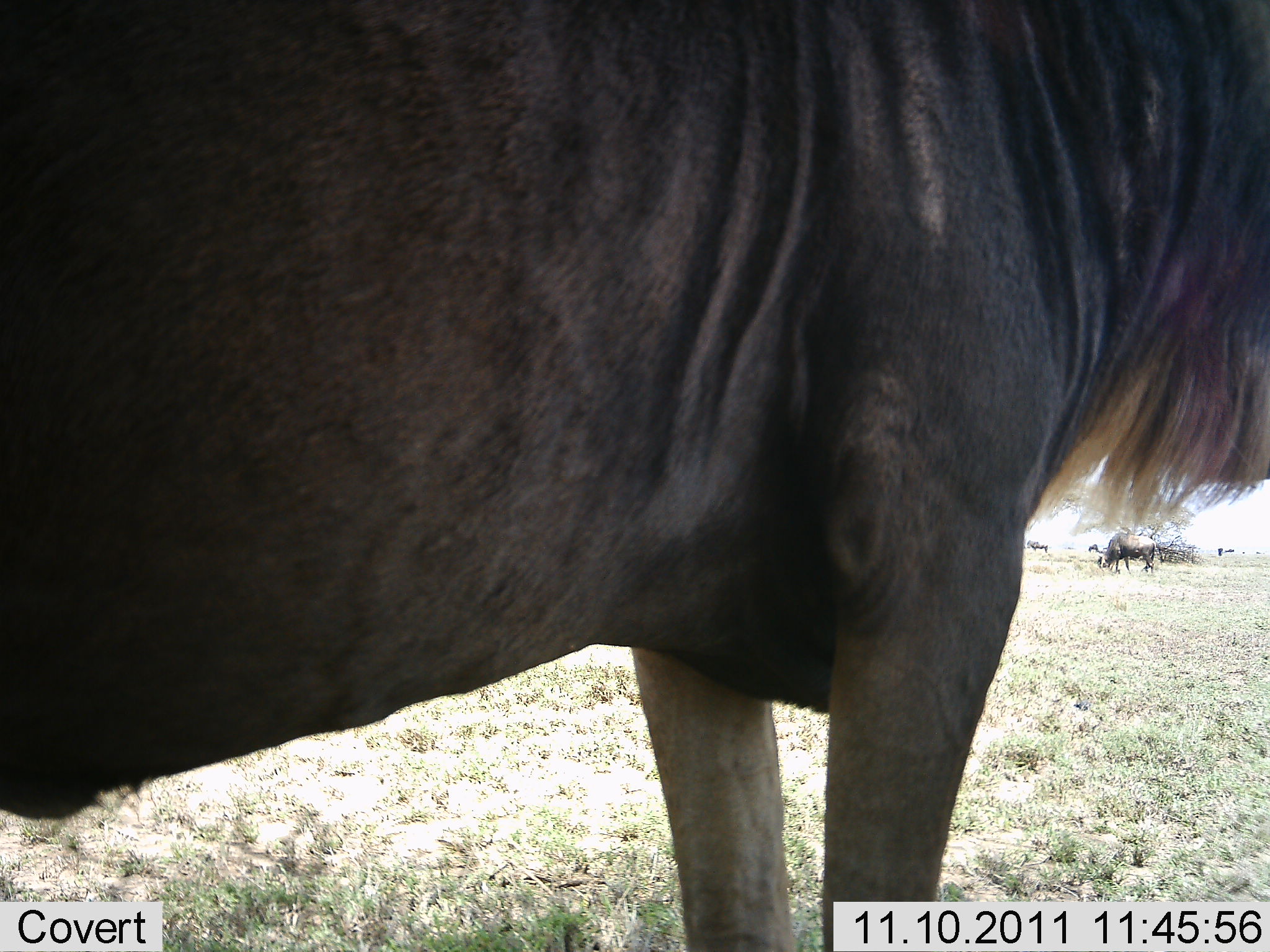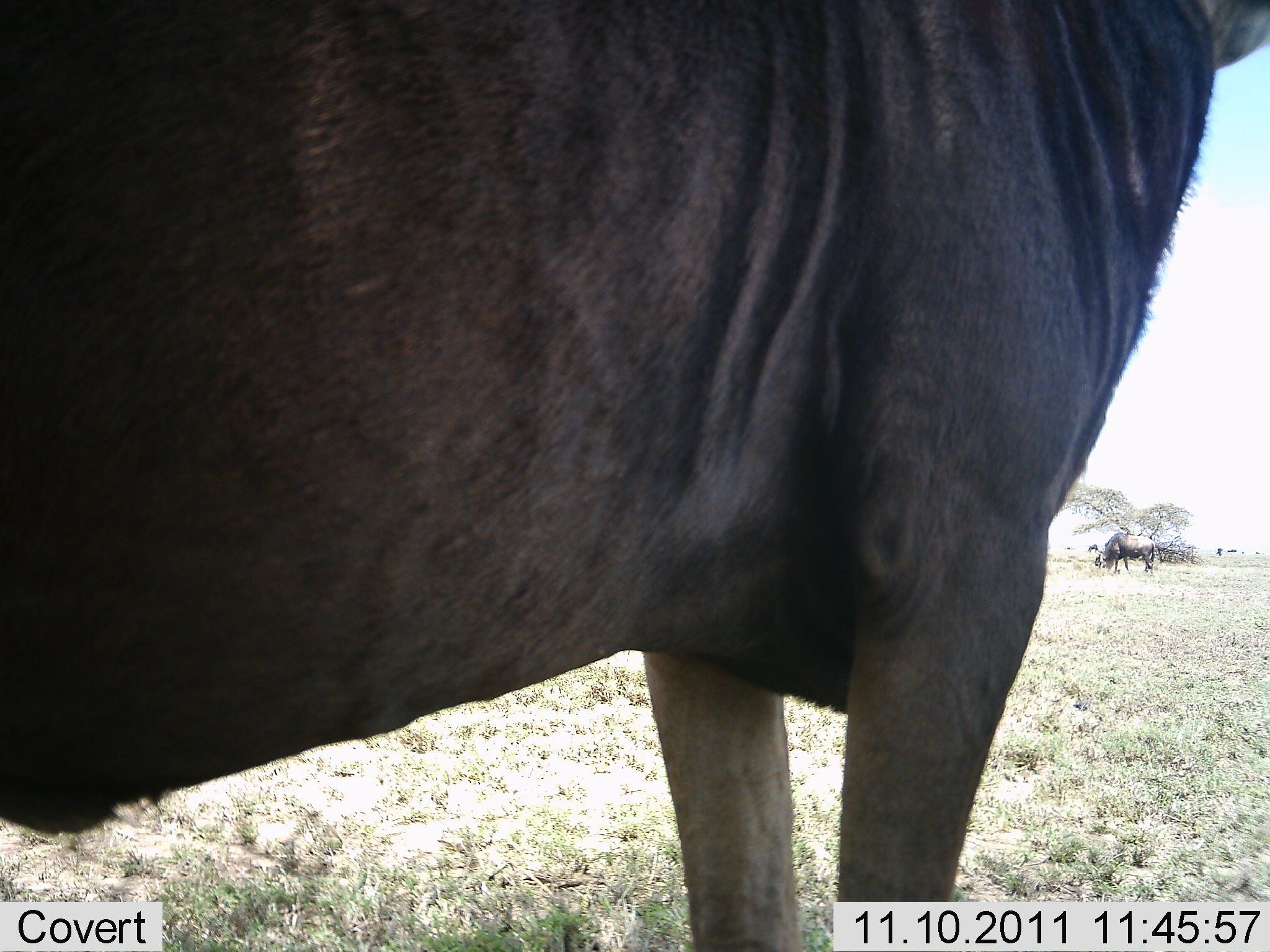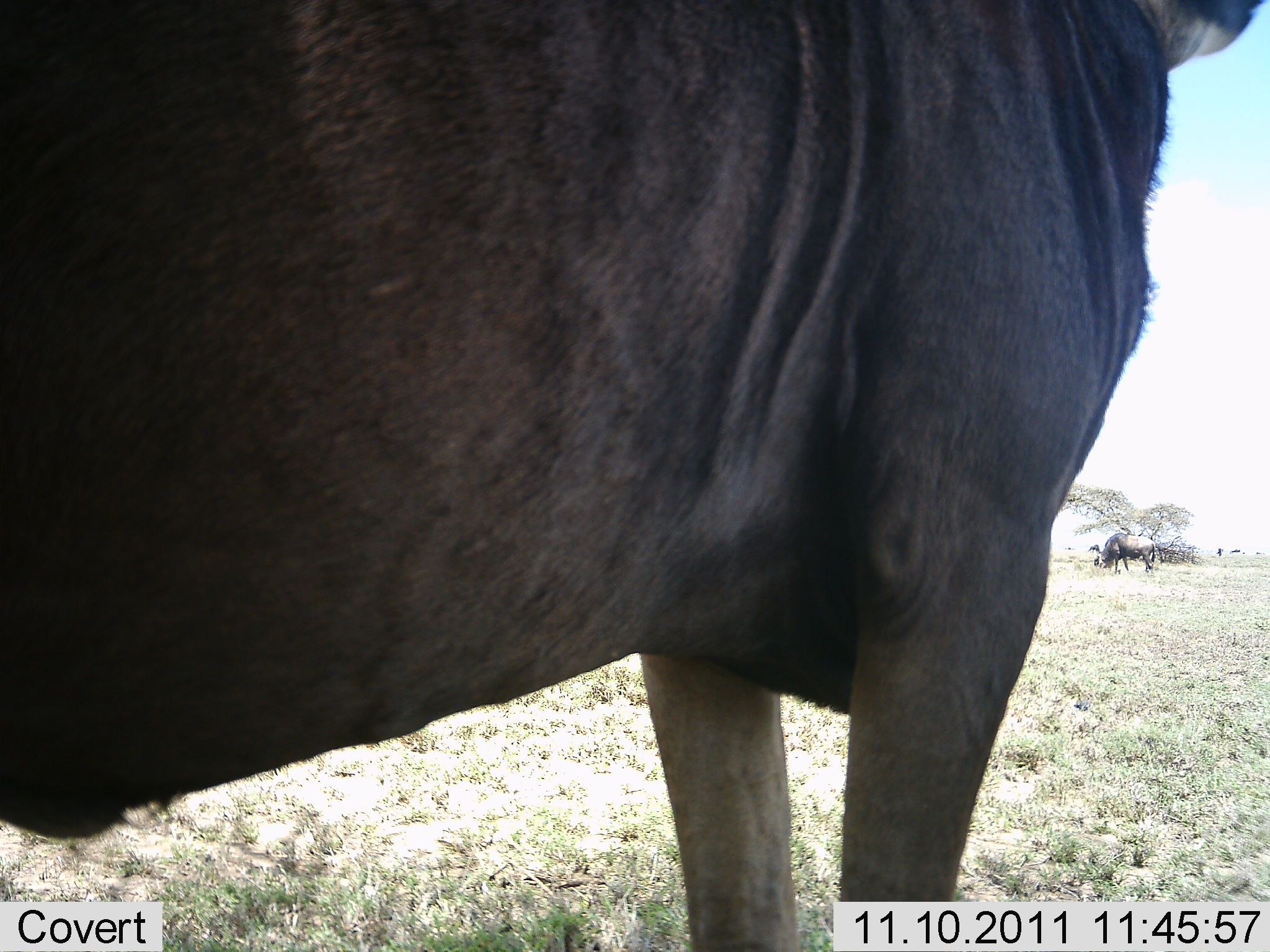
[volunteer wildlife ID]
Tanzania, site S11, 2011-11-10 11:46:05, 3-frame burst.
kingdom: Animalia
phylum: Chordata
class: Mammalia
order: Artiodactyla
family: Bovidae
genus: Connochaetes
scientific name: Connochaetes taurinus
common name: blue wildebeest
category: wildebeest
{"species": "wildebeest (blue wildebeest) (Connochaetes taurinus)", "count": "2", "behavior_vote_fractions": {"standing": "100%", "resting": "0%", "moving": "9%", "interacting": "0%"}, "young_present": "0%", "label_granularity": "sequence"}